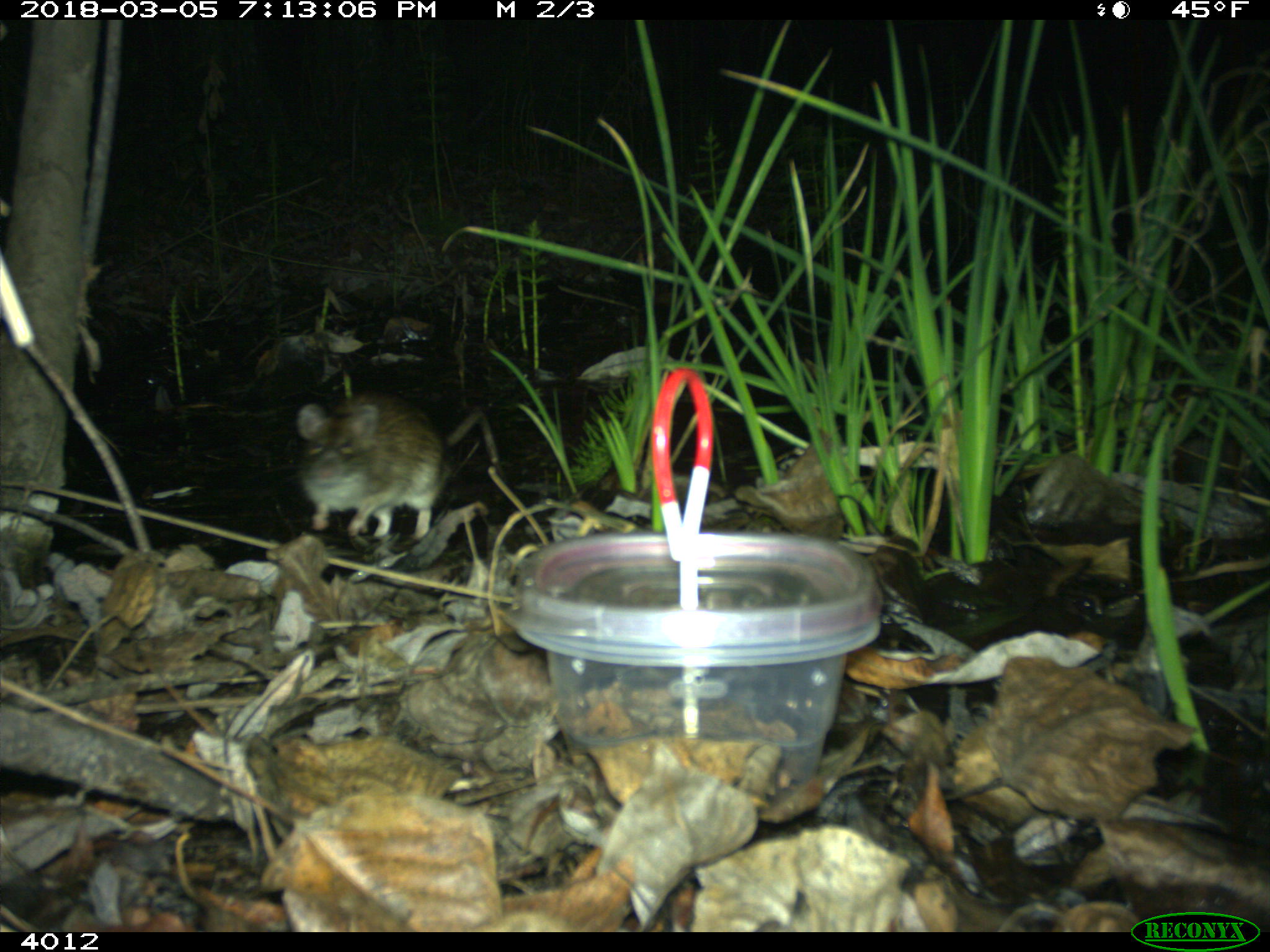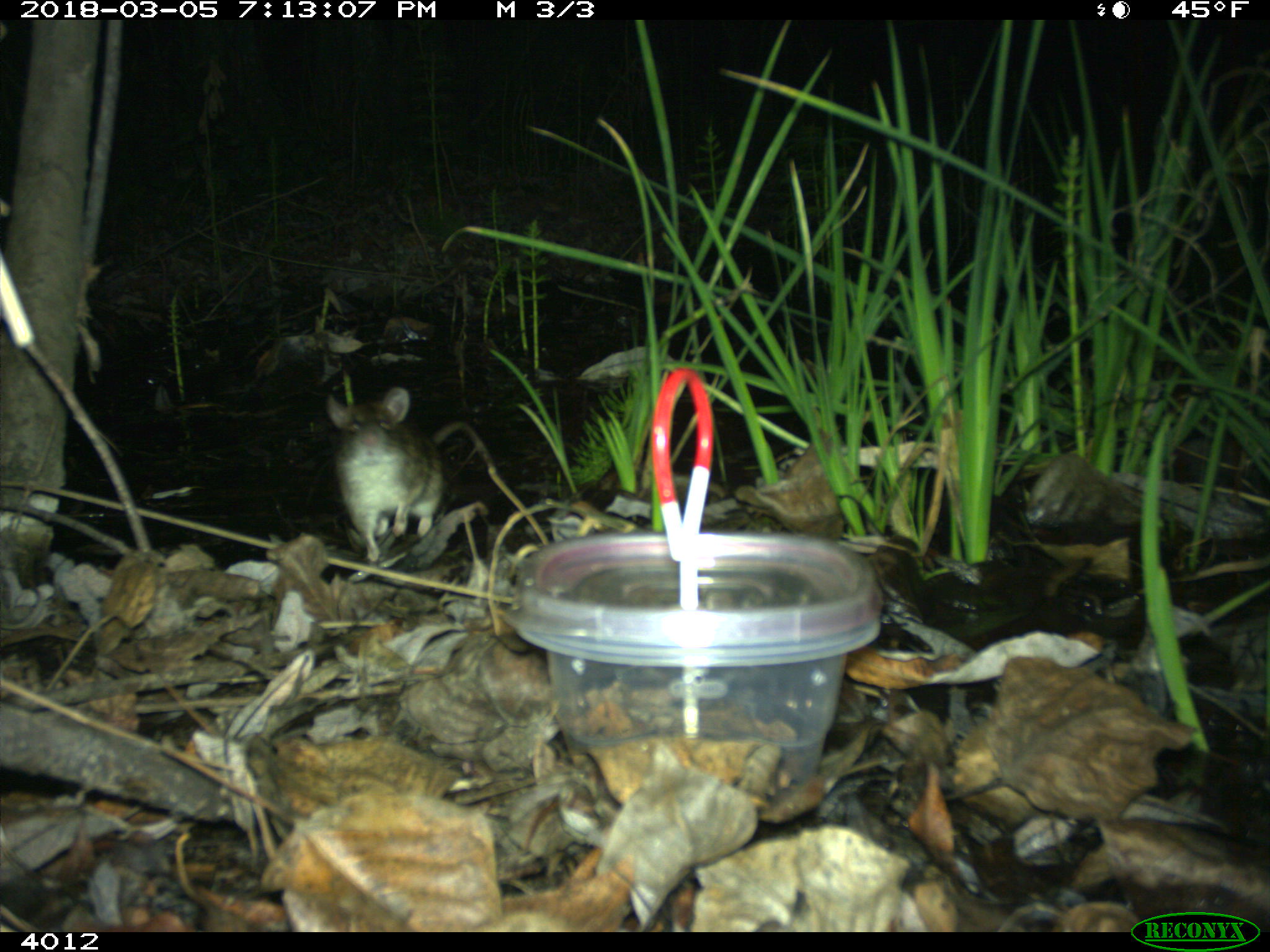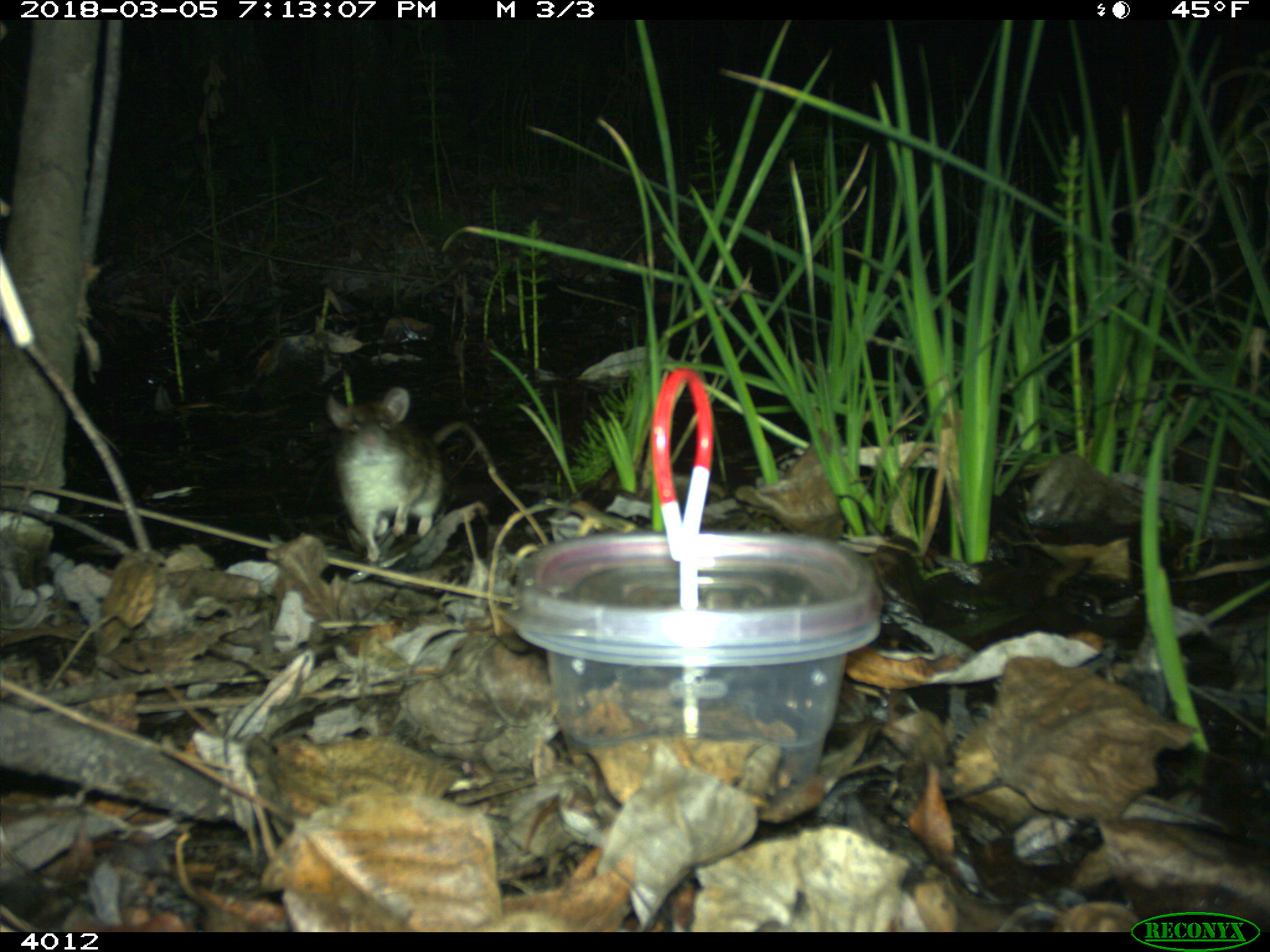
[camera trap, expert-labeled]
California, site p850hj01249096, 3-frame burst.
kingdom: Animalia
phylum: Chordata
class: Mammalia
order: Rodentia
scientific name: Rodentia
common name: rodent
Rodent (Rodentia).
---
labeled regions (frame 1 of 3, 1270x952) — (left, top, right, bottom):
rodent: (298, 392, 448, 538)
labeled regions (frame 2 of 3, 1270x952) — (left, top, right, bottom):
rodent: (327, 387, 442, 561)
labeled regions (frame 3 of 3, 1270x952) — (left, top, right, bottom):
rodent: (326, 387, 492, 563)